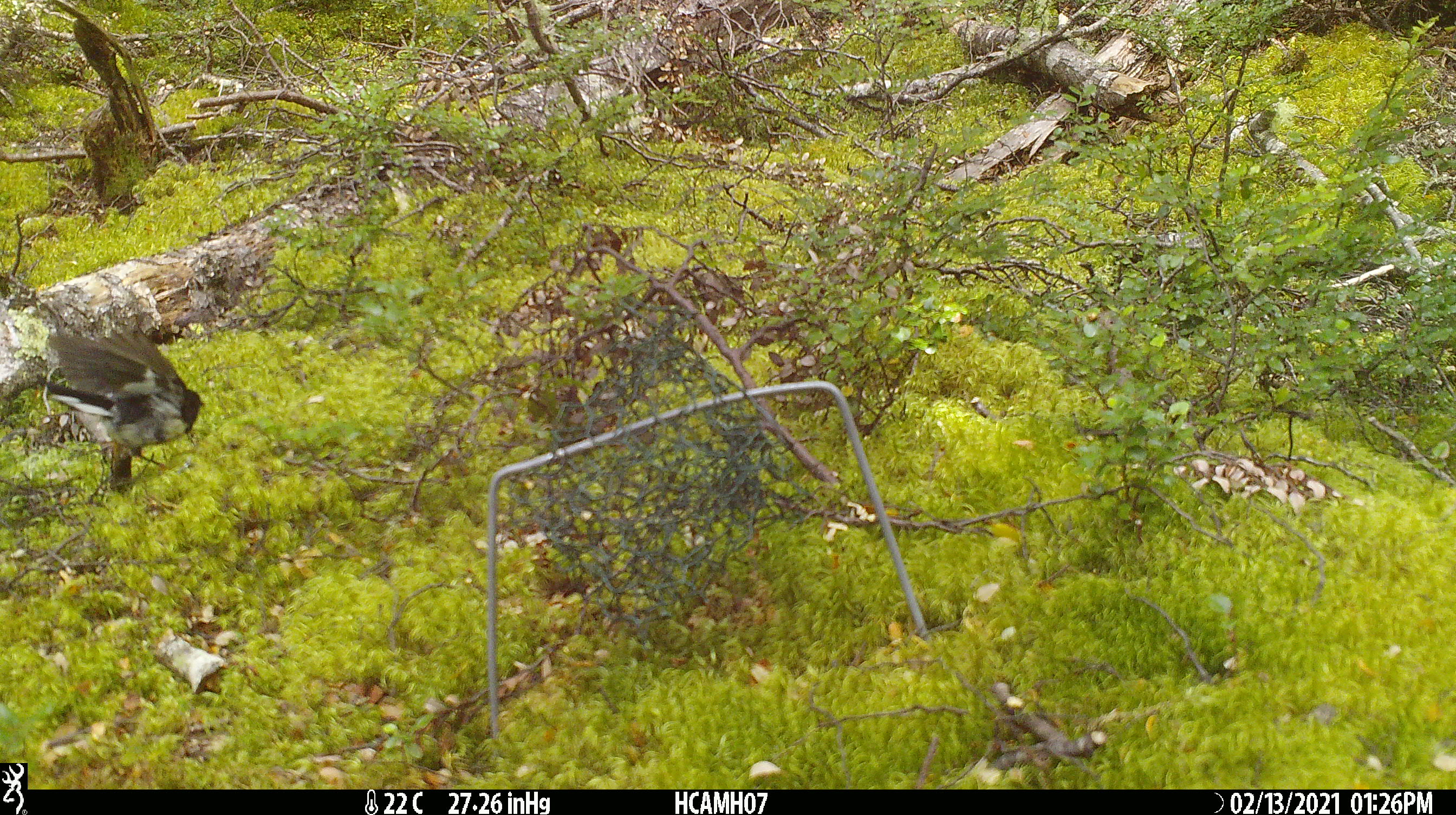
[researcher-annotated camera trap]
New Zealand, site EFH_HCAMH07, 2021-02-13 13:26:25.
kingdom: Animalia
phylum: Chordata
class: Aves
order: Passeriformes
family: Petroicidae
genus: Petroica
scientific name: Petroica macrocephala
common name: tomtit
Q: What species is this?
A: Tomtit (Petroica macrocephala).